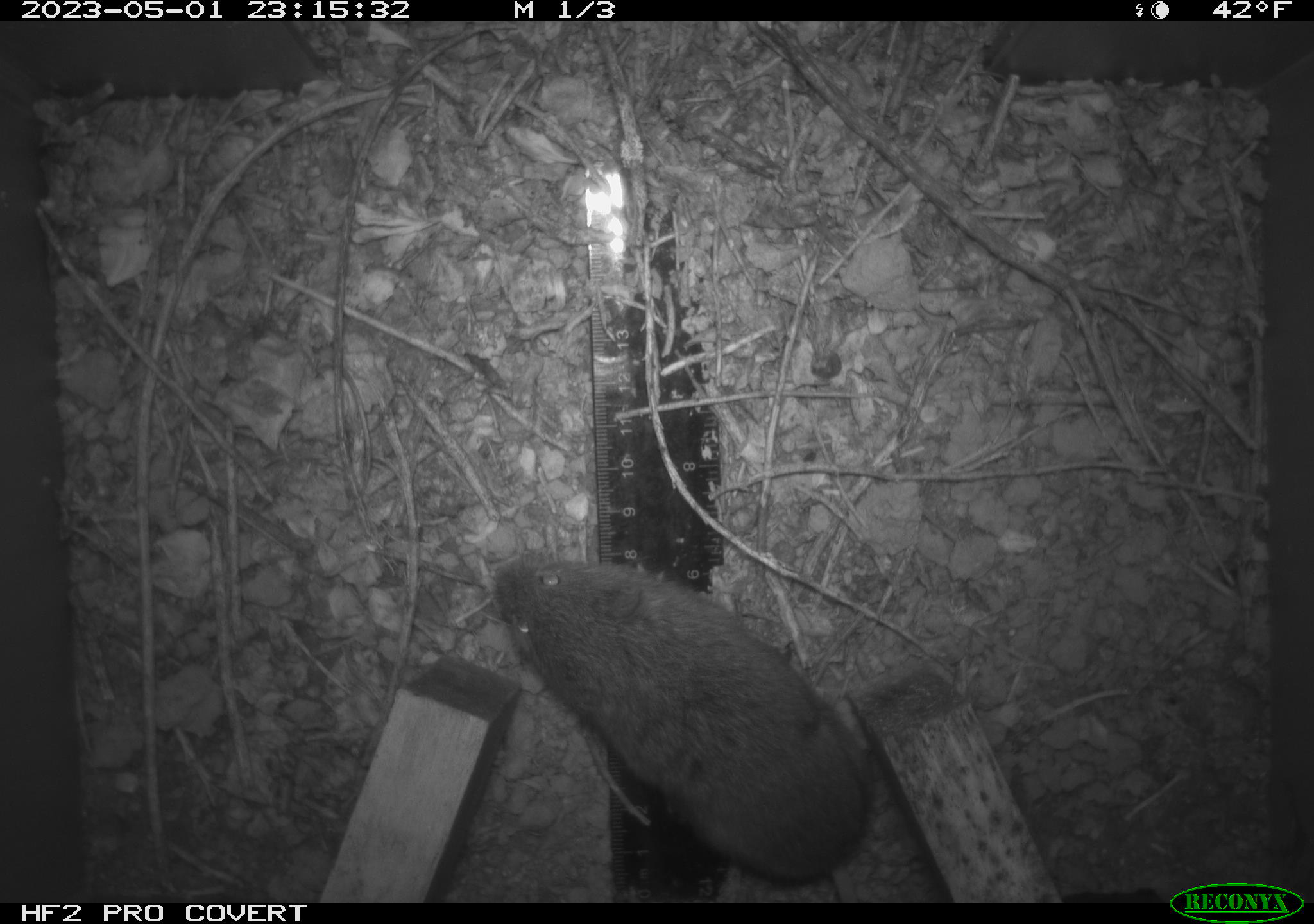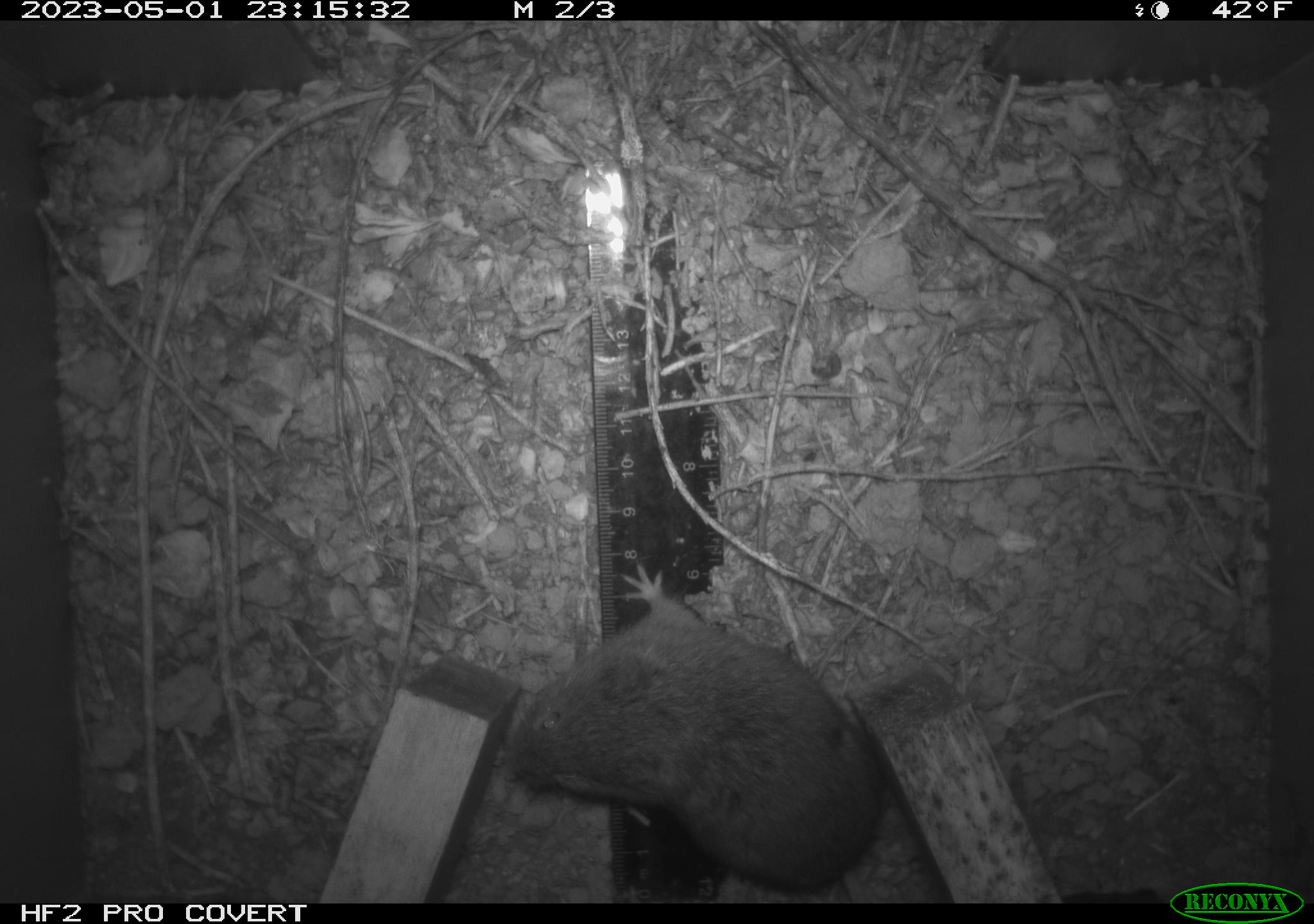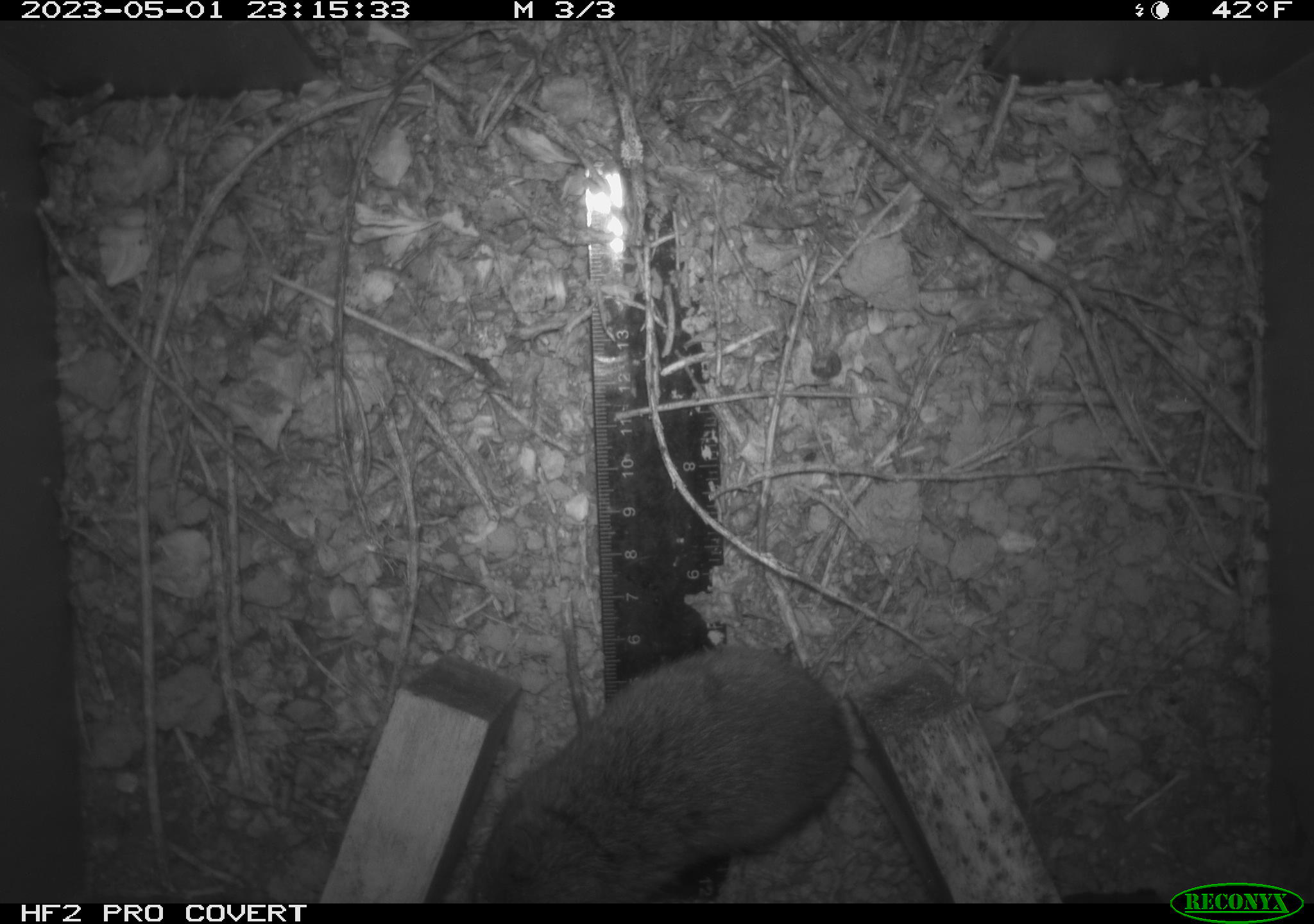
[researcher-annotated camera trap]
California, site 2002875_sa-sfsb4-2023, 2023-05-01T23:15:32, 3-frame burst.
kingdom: Animalia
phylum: Chordata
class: Mammalia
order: Rodentia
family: Cricetidae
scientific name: Arvicolinae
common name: voles, lemmings, and muskrats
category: arvicolinae subfamily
Arvicolinae subfamily (voles, lemmings, and muskrats) (Arvicolinae).